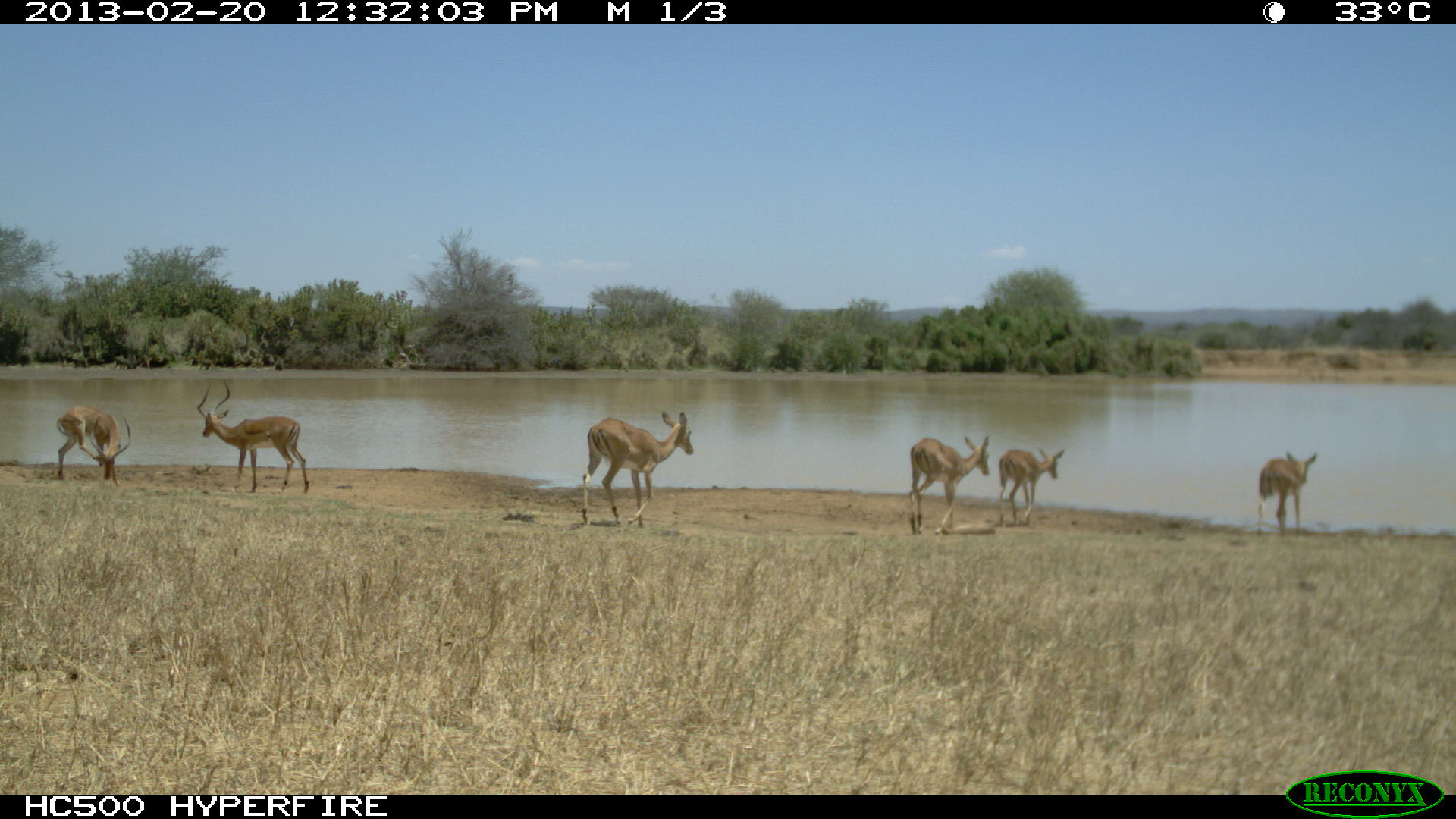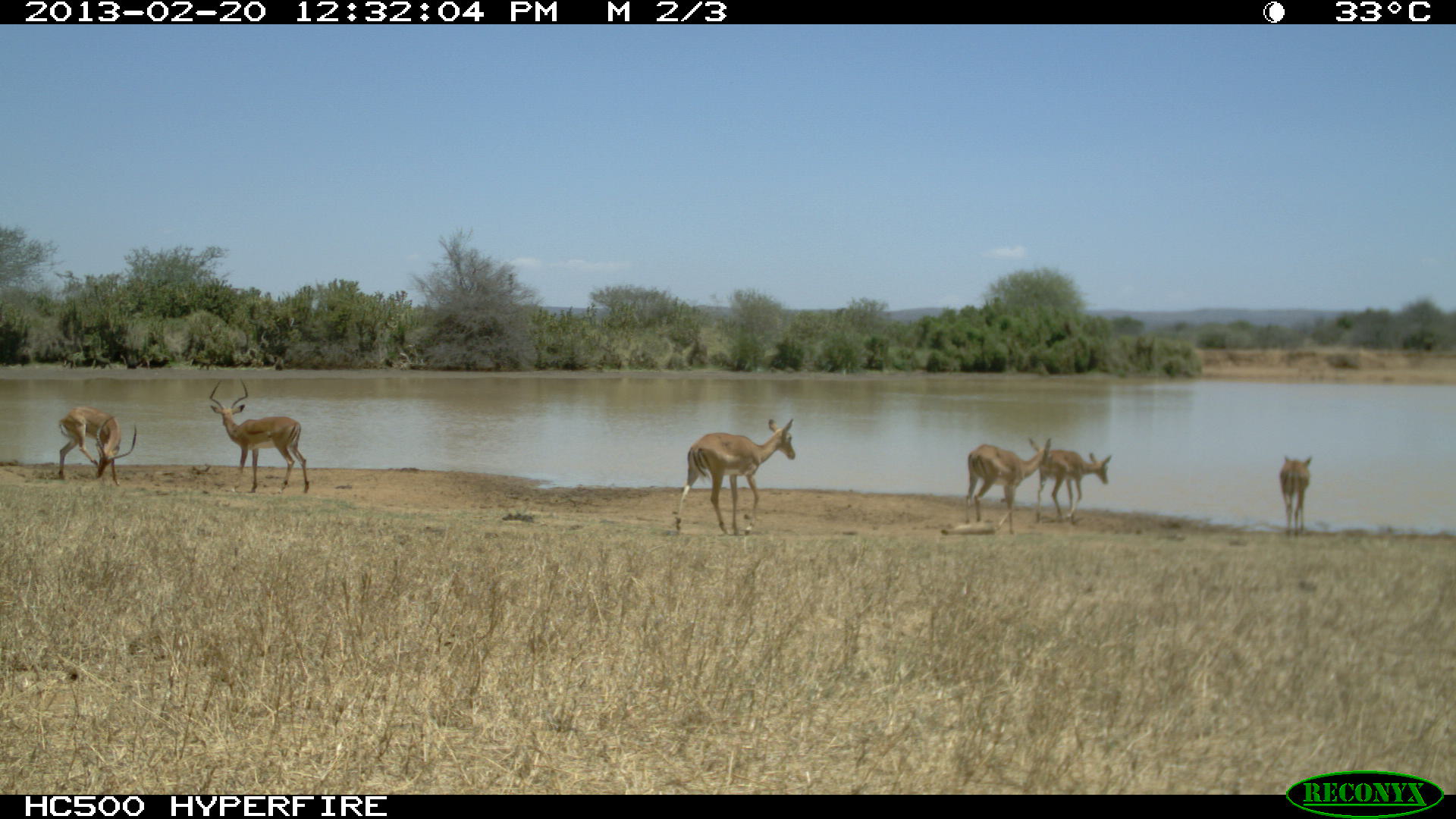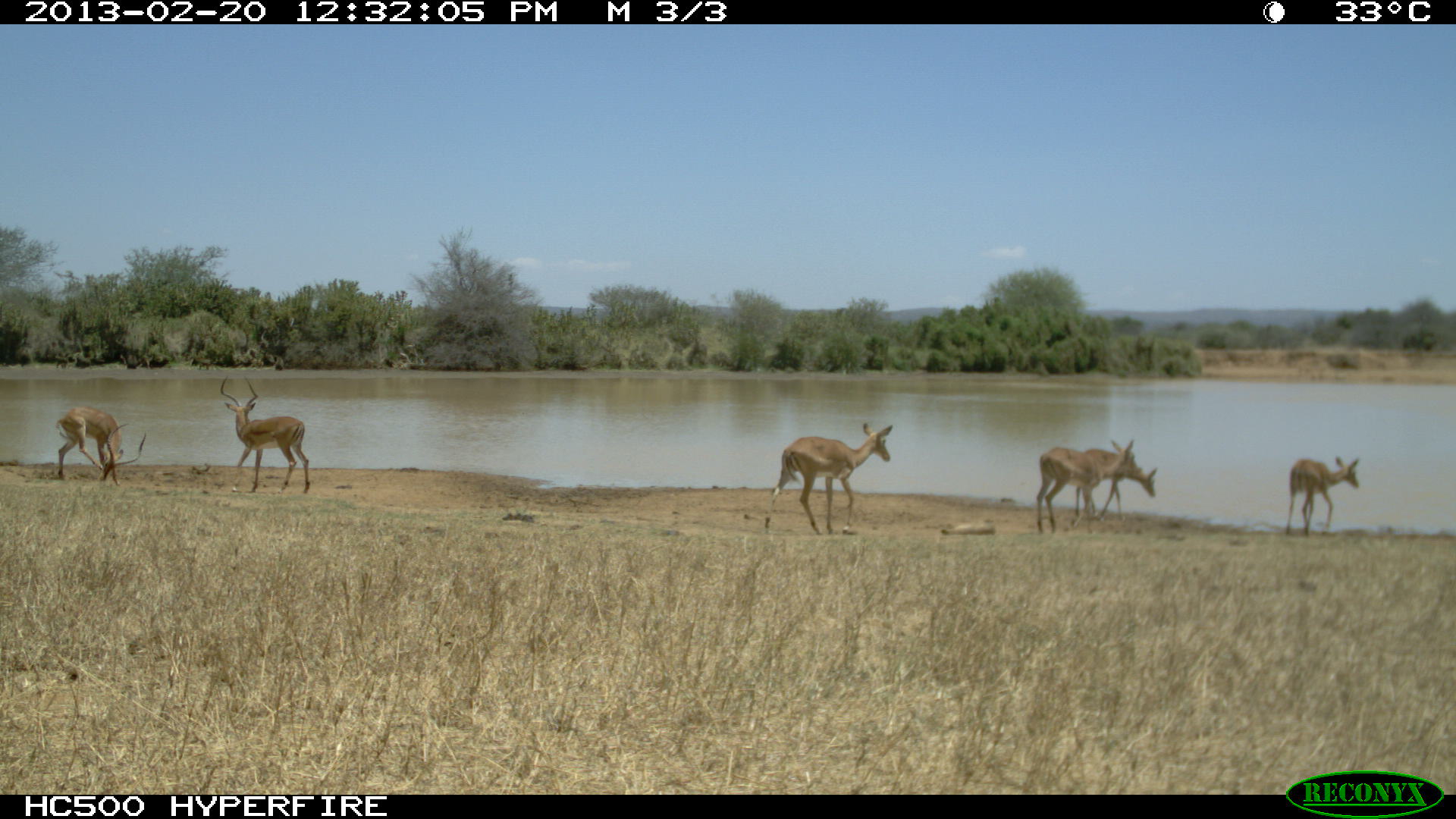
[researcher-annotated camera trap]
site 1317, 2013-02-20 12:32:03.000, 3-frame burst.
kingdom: Animalia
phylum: Chordata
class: Mammalia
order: Artiodactyla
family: Bovidae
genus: Aepyceros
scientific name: Aepyceros melampus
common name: impala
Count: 6.